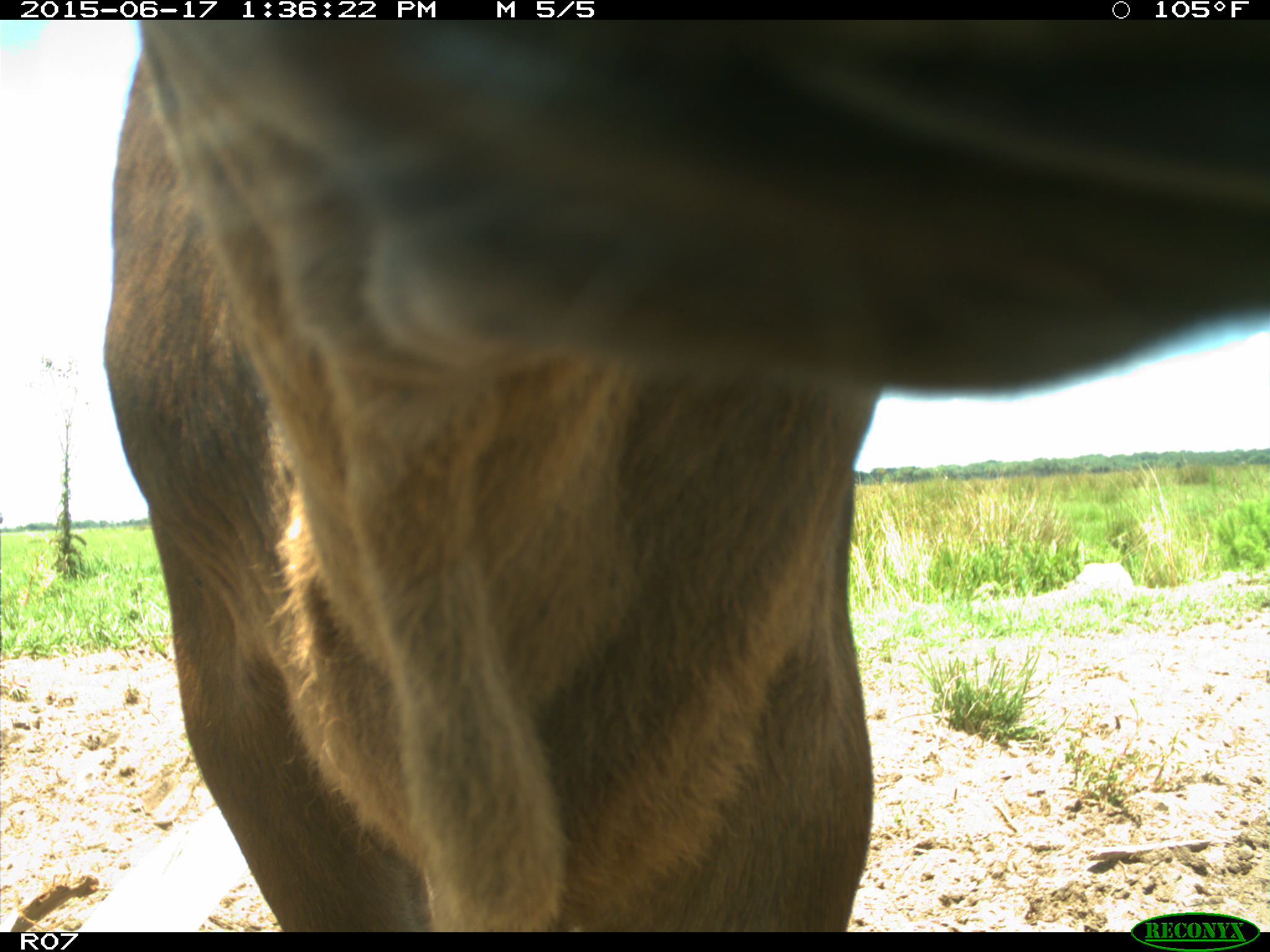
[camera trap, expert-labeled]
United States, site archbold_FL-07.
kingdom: Animalia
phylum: Chordata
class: Mammalia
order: Artiodactyla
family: Bovidae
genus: Bos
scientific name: Bos taurus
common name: domestic cow